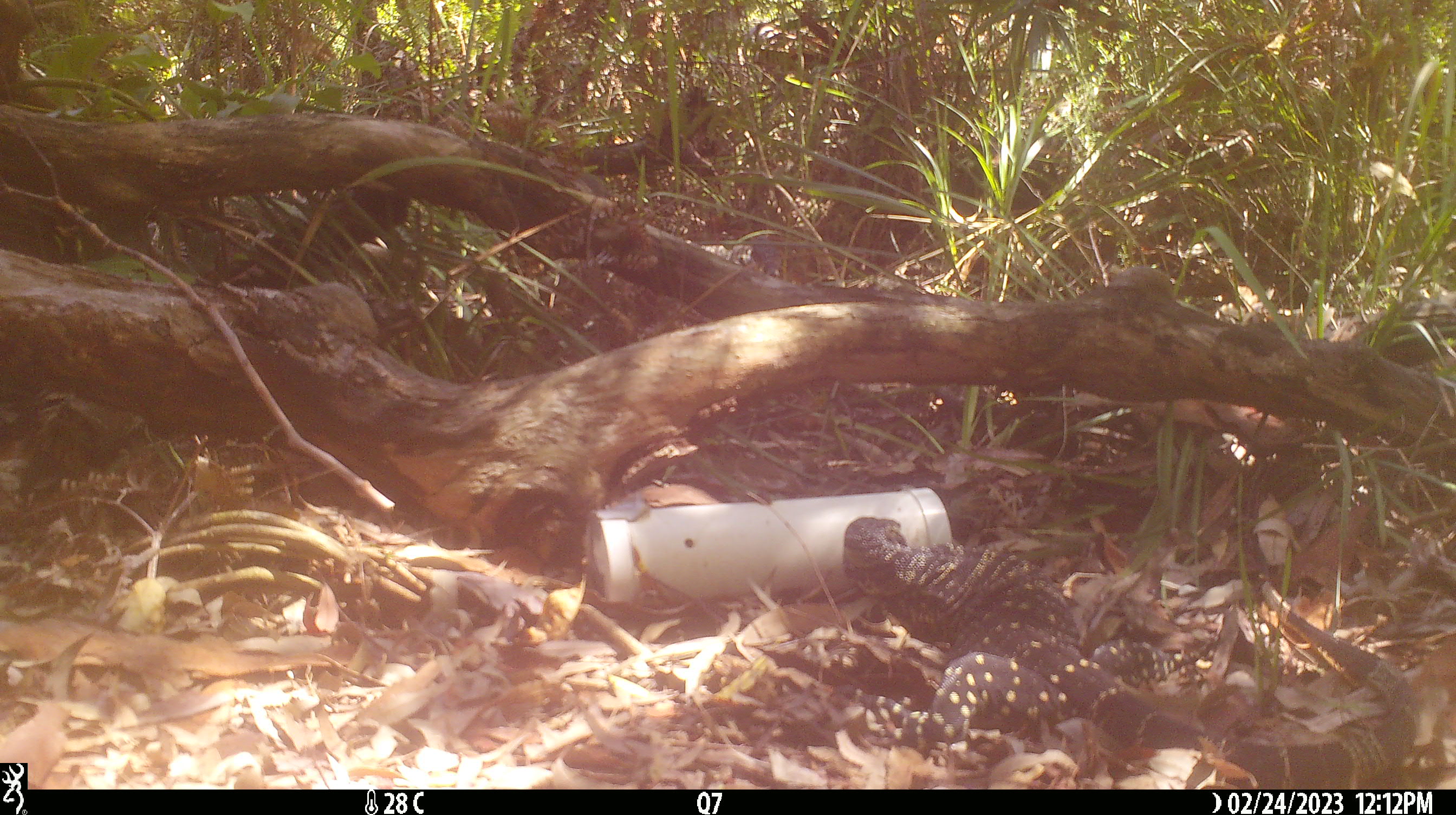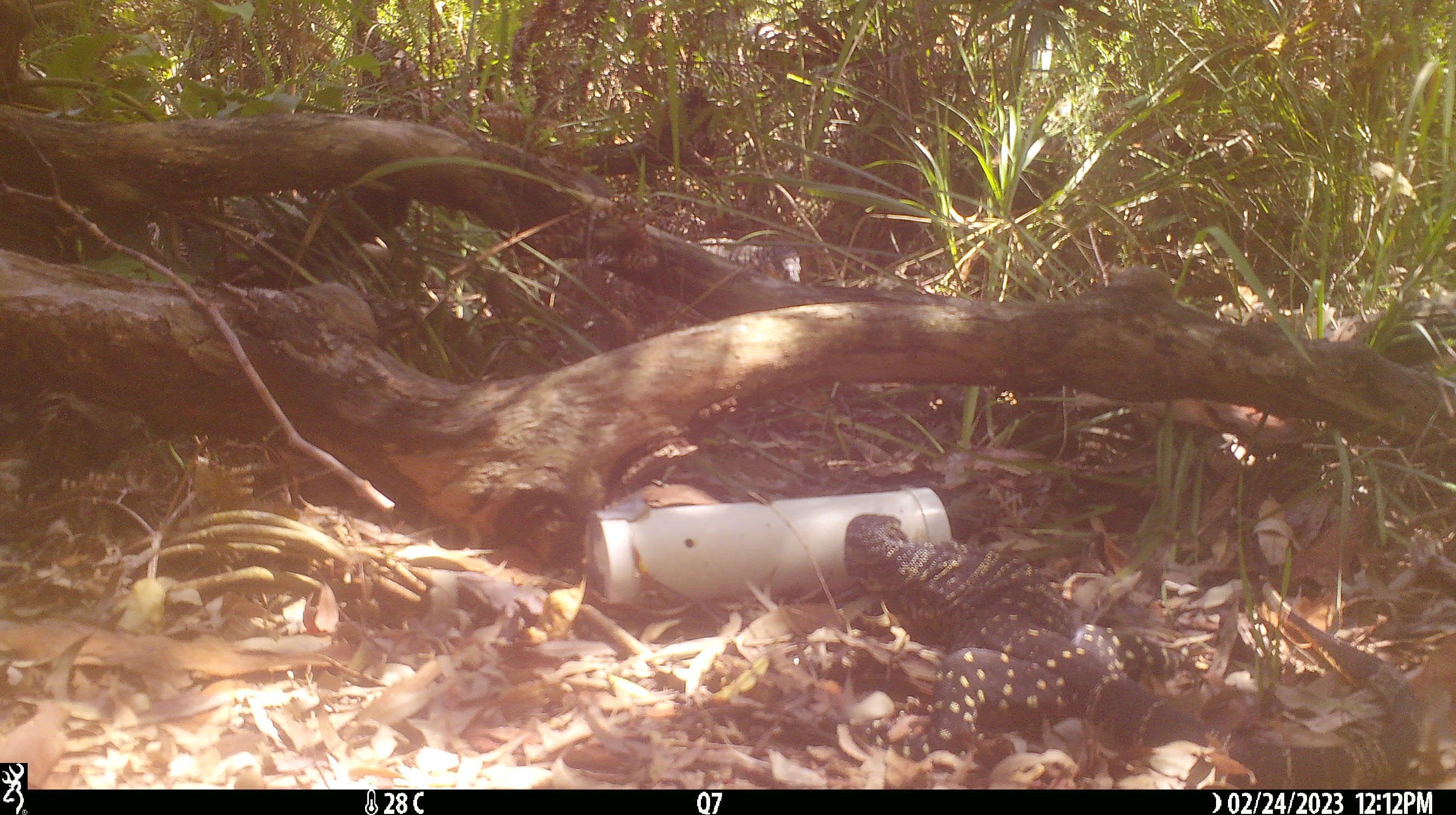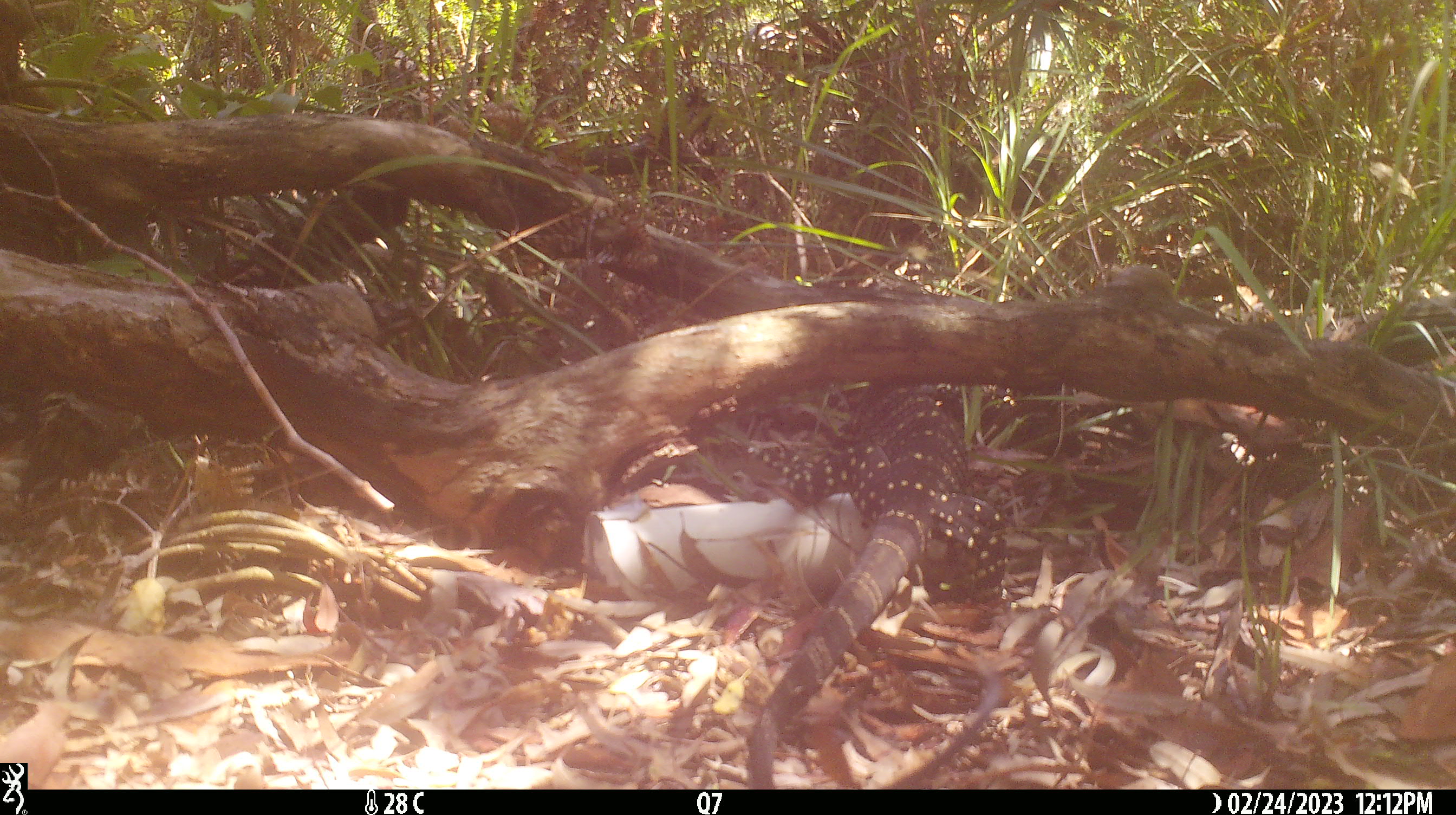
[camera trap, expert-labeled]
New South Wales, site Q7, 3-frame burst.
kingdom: Animalia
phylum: Chordata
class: Reptilia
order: Squamata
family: Varanidae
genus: Varanus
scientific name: Varanus varius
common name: lace monitor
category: goanna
Goanna (lace monitor) (Varanus varius).